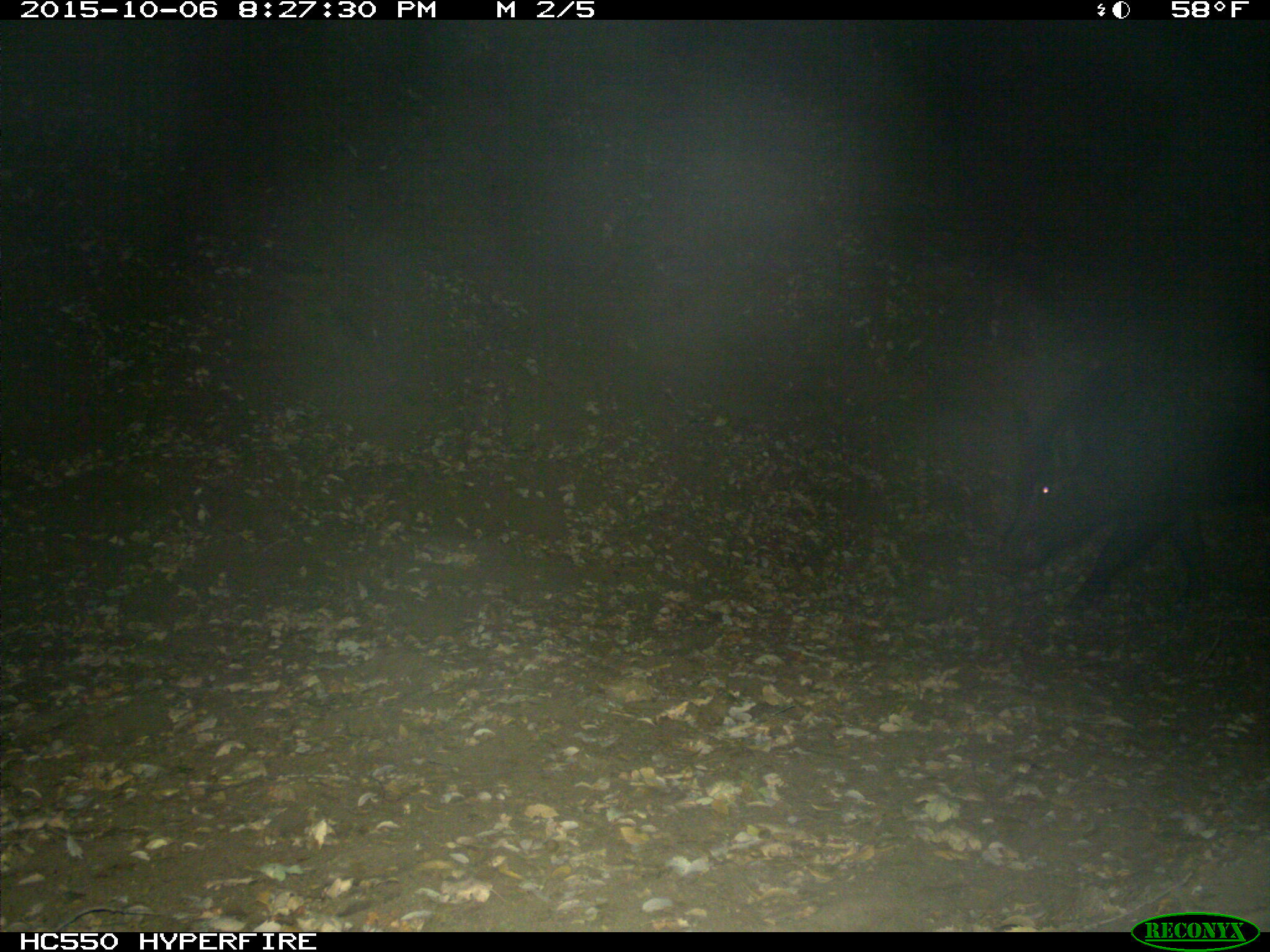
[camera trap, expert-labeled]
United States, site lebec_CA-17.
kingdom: Animalia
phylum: Chordata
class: Mammalia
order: Artiodactyla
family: Suidae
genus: Sus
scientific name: Sus scrofa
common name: wild boar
Sus scrofa (wild boar).